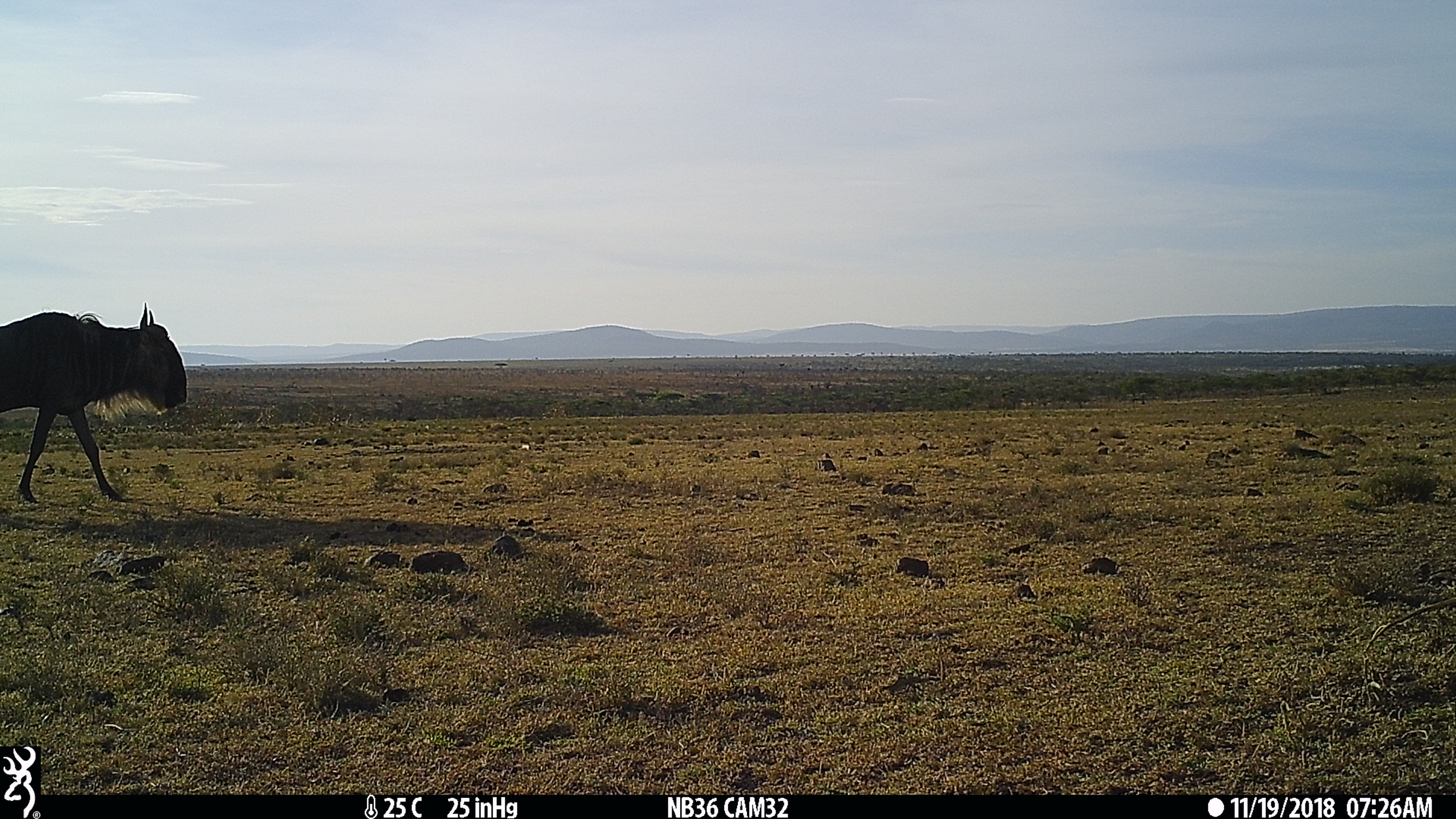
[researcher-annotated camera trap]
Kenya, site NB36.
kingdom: Animalia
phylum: Chordata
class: Mammalia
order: Artiodactyla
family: Bovidae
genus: Connochaetes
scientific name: Connochaetes taurinus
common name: blue wildebeest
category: wildebeest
Wildebeest (blue wildebeest) (Connochaetes taurinus).